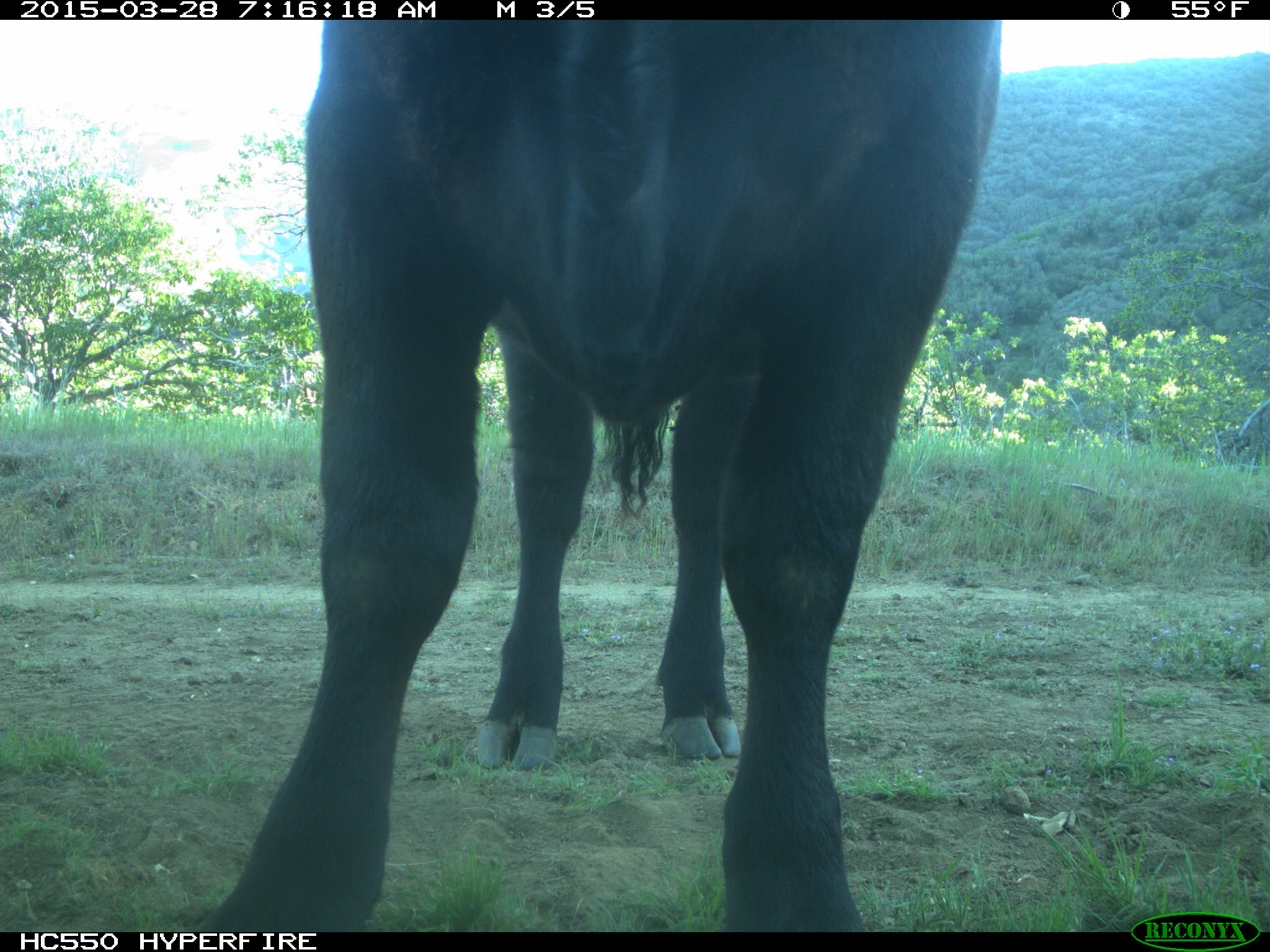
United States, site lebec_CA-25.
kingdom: Animalia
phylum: Chordata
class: Mammalia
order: Artiodactyla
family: Bovidae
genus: Bos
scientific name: Bos taurus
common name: domestic cow